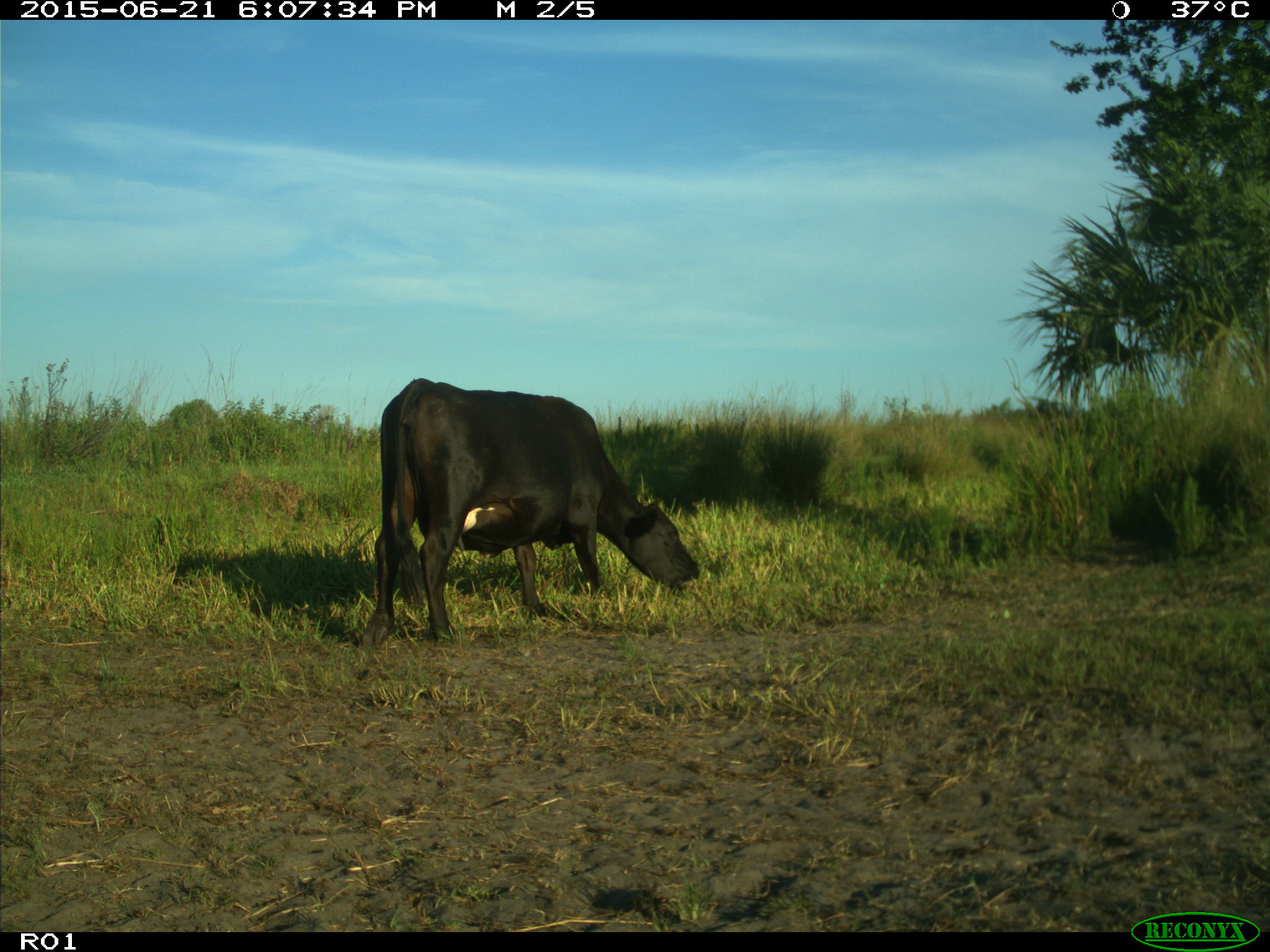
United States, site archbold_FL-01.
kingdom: Animalia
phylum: Chordata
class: Mammalia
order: Artiodactyla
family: Bovidae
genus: Bos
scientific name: Bos taurus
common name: domestic cow